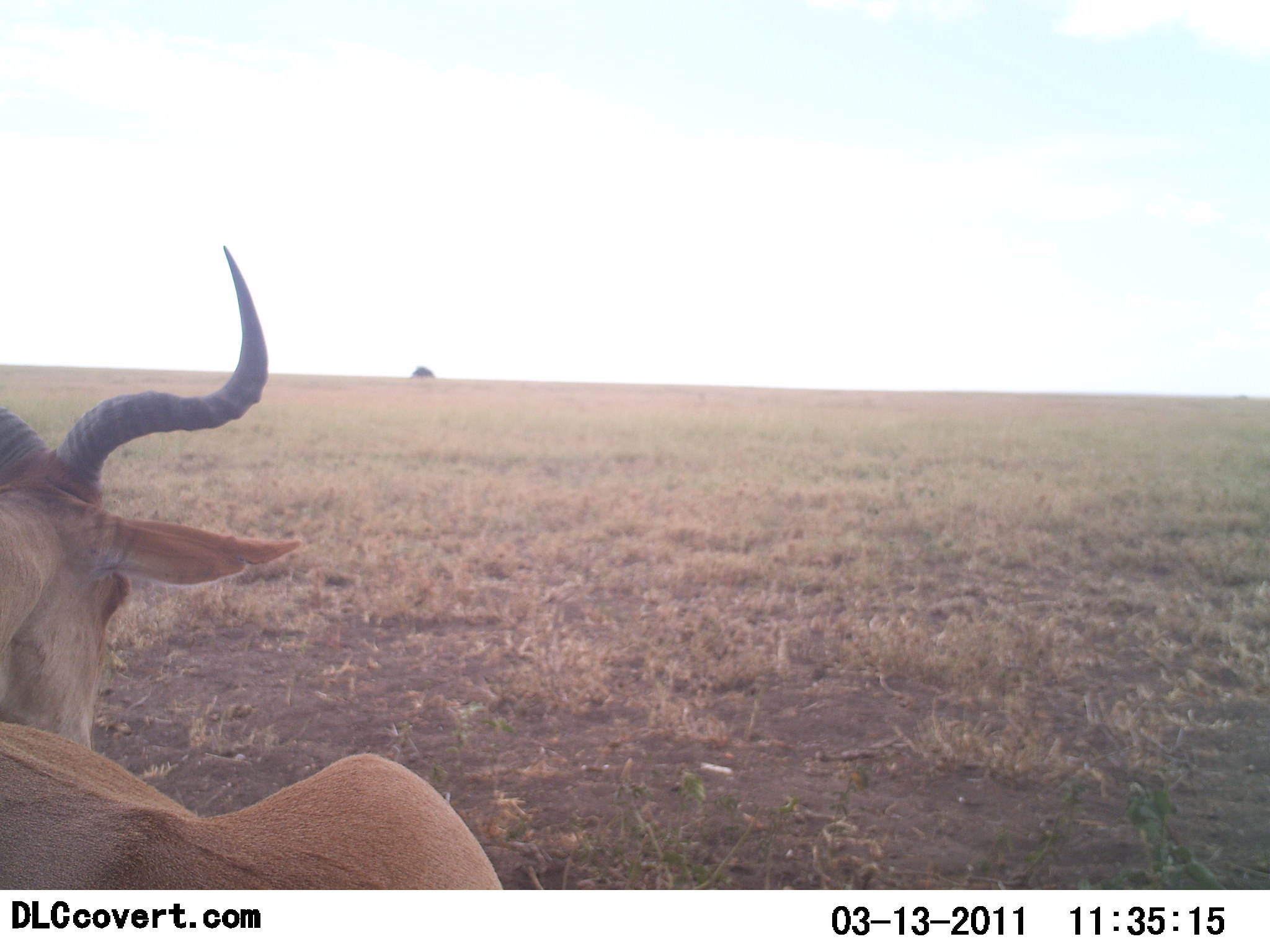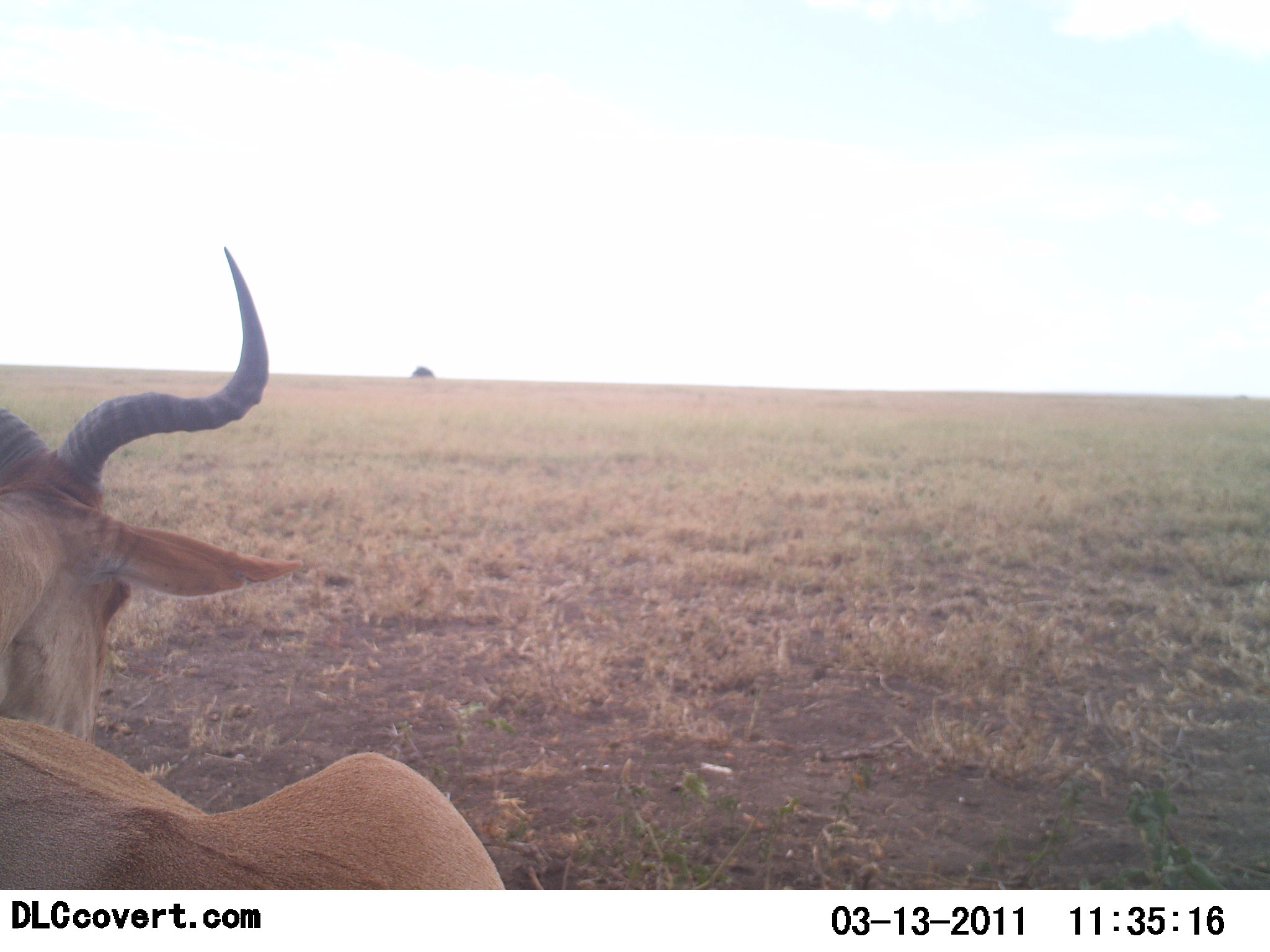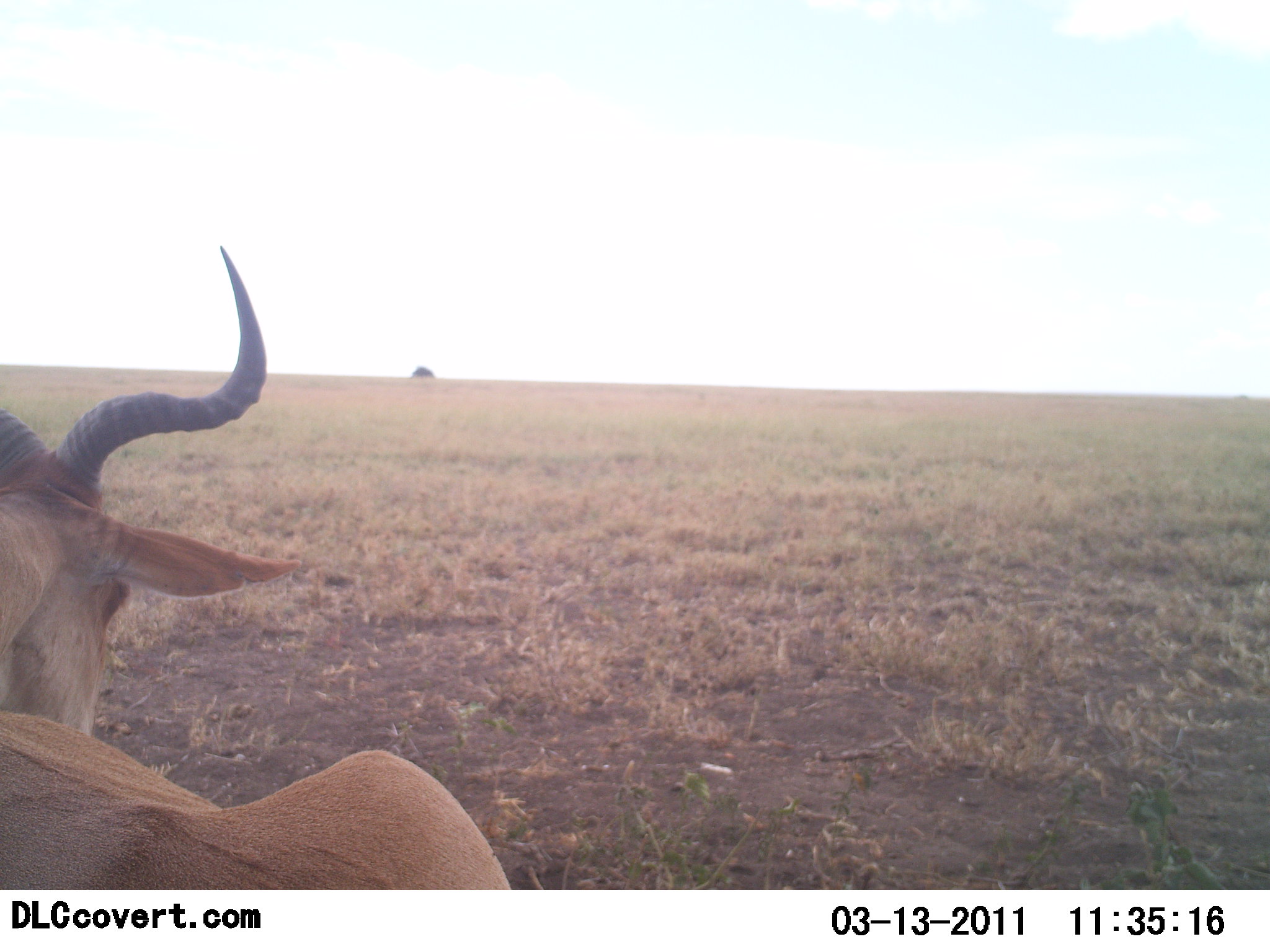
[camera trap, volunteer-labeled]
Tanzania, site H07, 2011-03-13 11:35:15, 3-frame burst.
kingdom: Animalia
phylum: Chordata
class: Mammalia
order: Artiodactyla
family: Bovidae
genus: Alcelaphus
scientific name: Alcelaphus buselaphus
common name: hartebeest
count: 1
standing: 42%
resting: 58%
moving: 0%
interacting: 0%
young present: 0%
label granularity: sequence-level